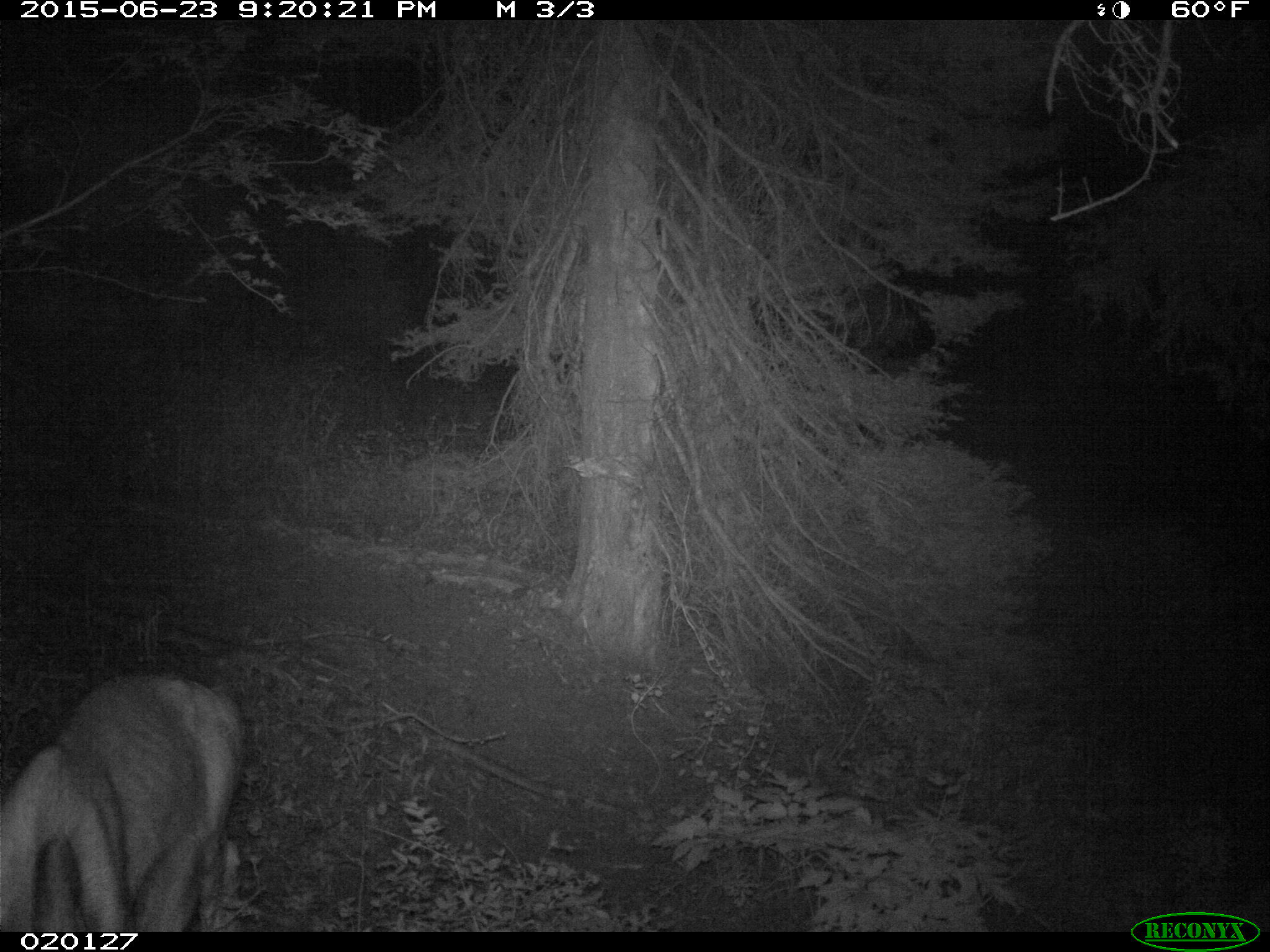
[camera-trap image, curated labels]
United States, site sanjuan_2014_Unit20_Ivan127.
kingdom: Animalia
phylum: Chordata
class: Mammalia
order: Artiodactyla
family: Cervidae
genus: Odocoileus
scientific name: Odocoileus hemionus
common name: mule deer